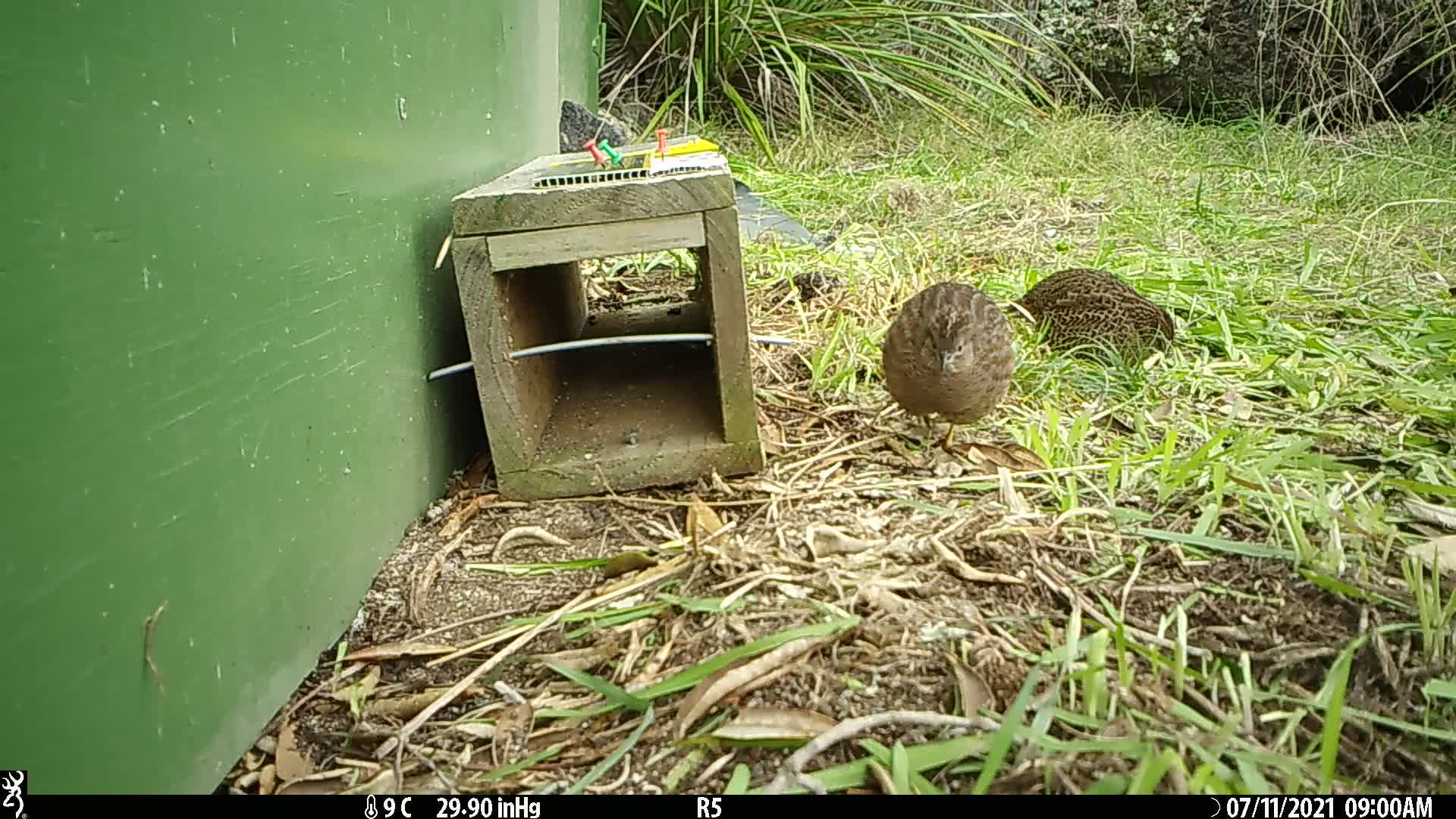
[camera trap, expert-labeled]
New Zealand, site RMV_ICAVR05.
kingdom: Animalia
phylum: Chordata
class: Aves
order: Galliformes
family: Phasianidae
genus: Synoicus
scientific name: Synoicus ypsilophorus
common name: brown quail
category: quail brown